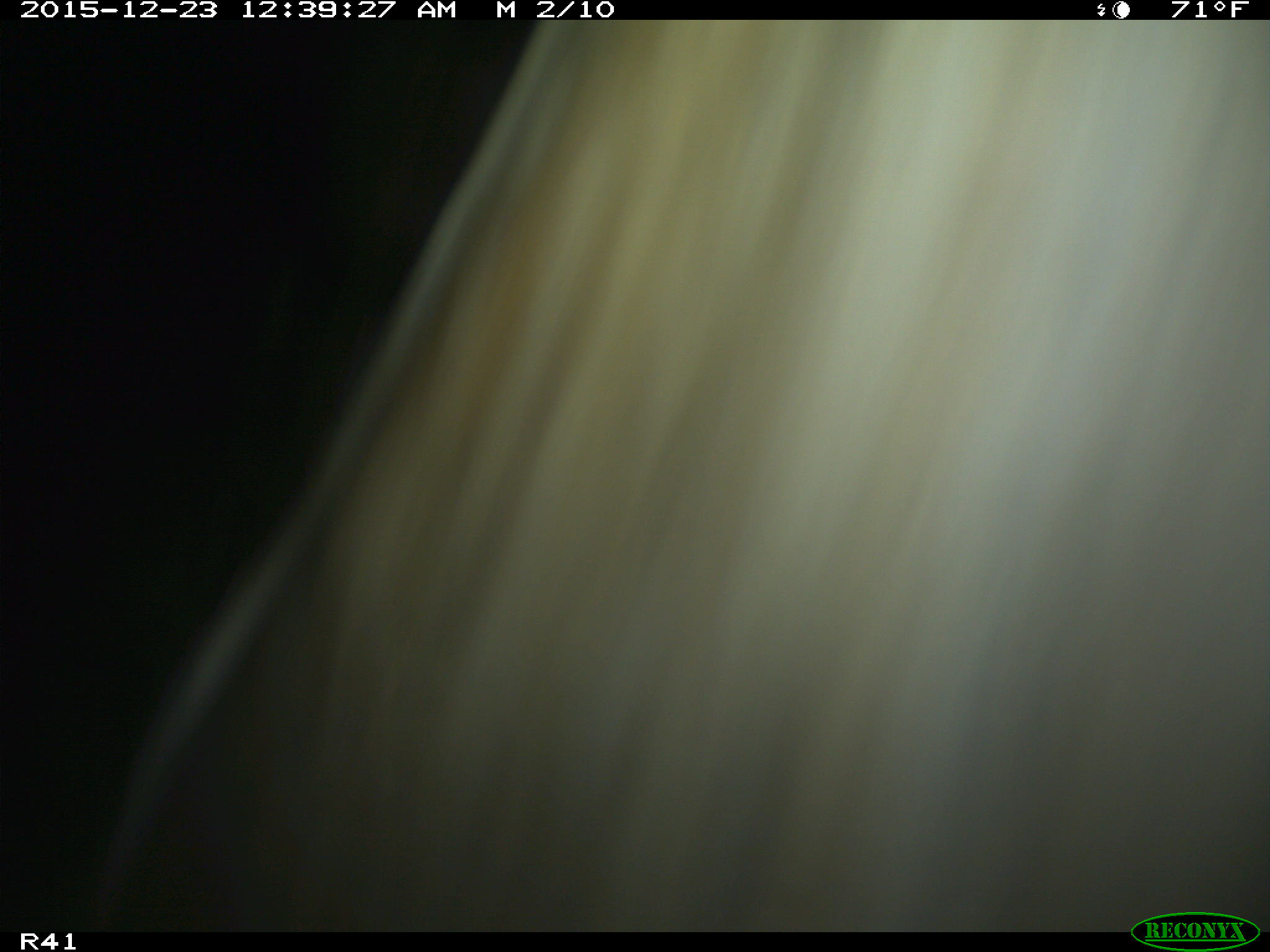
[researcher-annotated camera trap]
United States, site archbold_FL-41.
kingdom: Animalia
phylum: Chordata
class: Mammalia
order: Artiodactyla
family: Bovidae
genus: Bos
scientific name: Bos taurus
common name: domestic cow